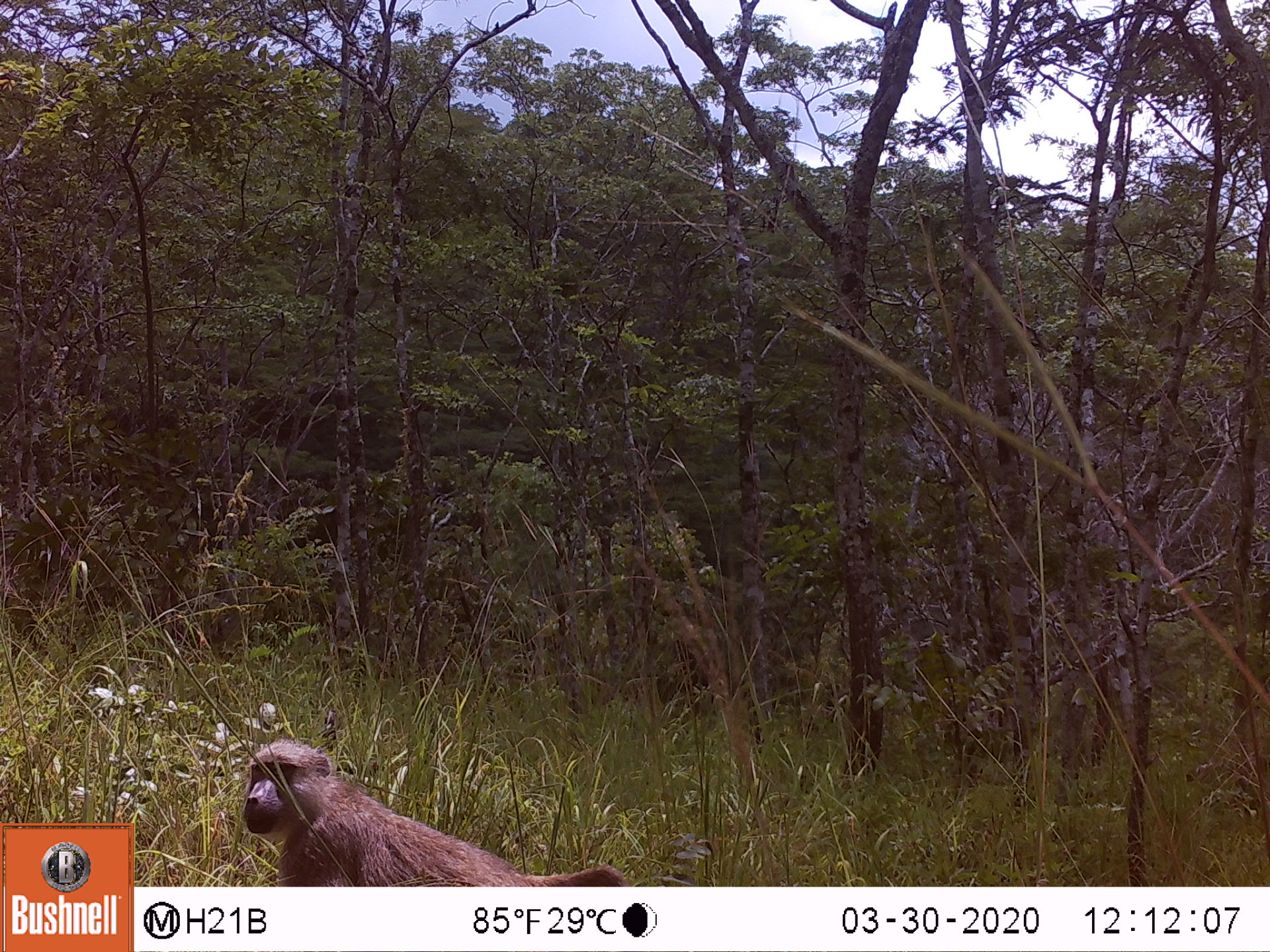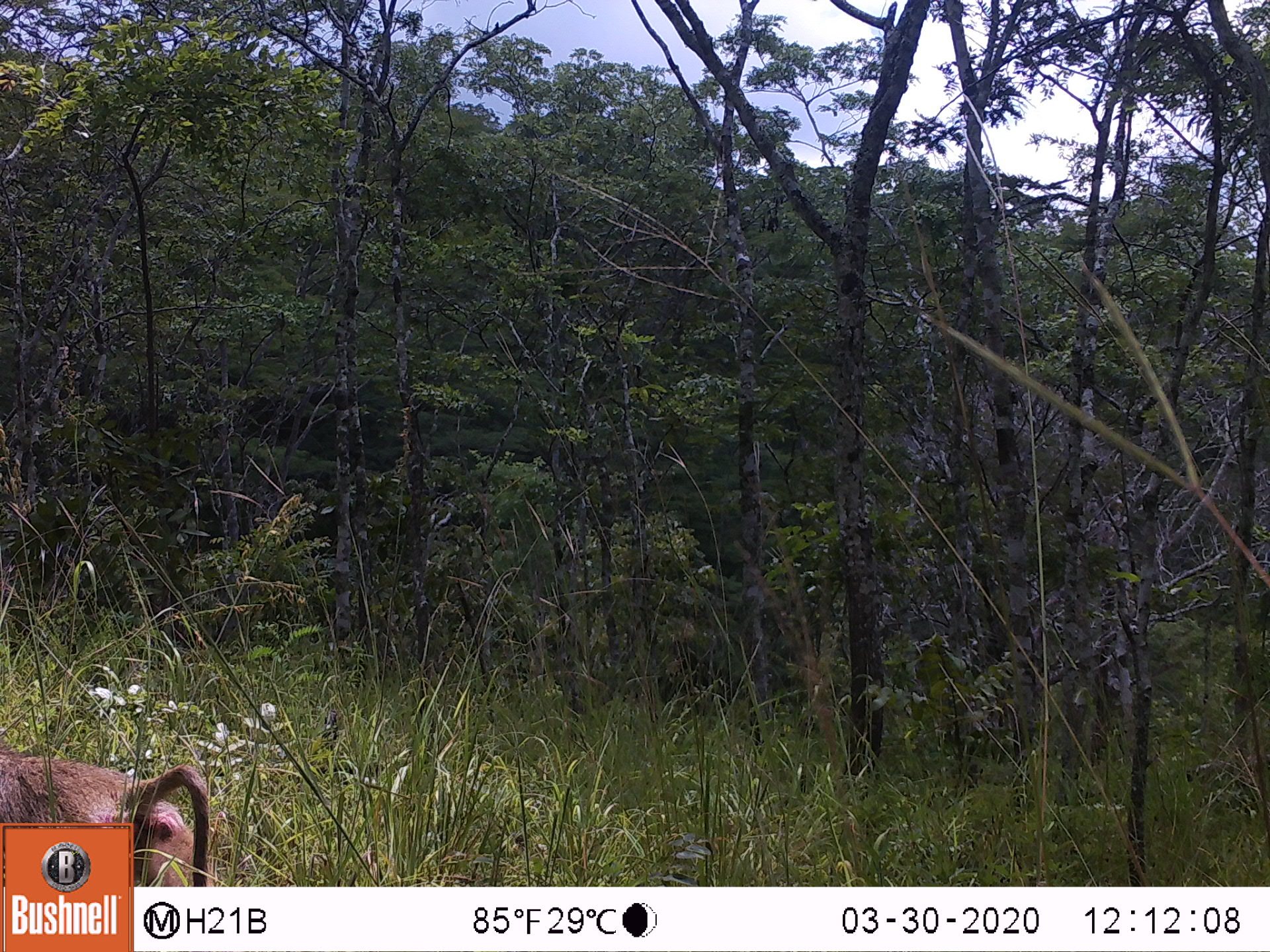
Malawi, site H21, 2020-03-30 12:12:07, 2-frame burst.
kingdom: Animalia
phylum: Chordata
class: Mammalia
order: Primates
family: Cercopithecidae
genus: Papio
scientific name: Papio cynocephalus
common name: yellow baboon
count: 1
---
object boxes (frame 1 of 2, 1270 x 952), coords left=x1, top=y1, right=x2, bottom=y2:
yellow baboon: left=238, top=728, right=631, bottom=887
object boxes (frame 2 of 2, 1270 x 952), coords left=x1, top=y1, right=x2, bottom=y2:
yellow baboon: left=2, top=745, right=212, bottom=818